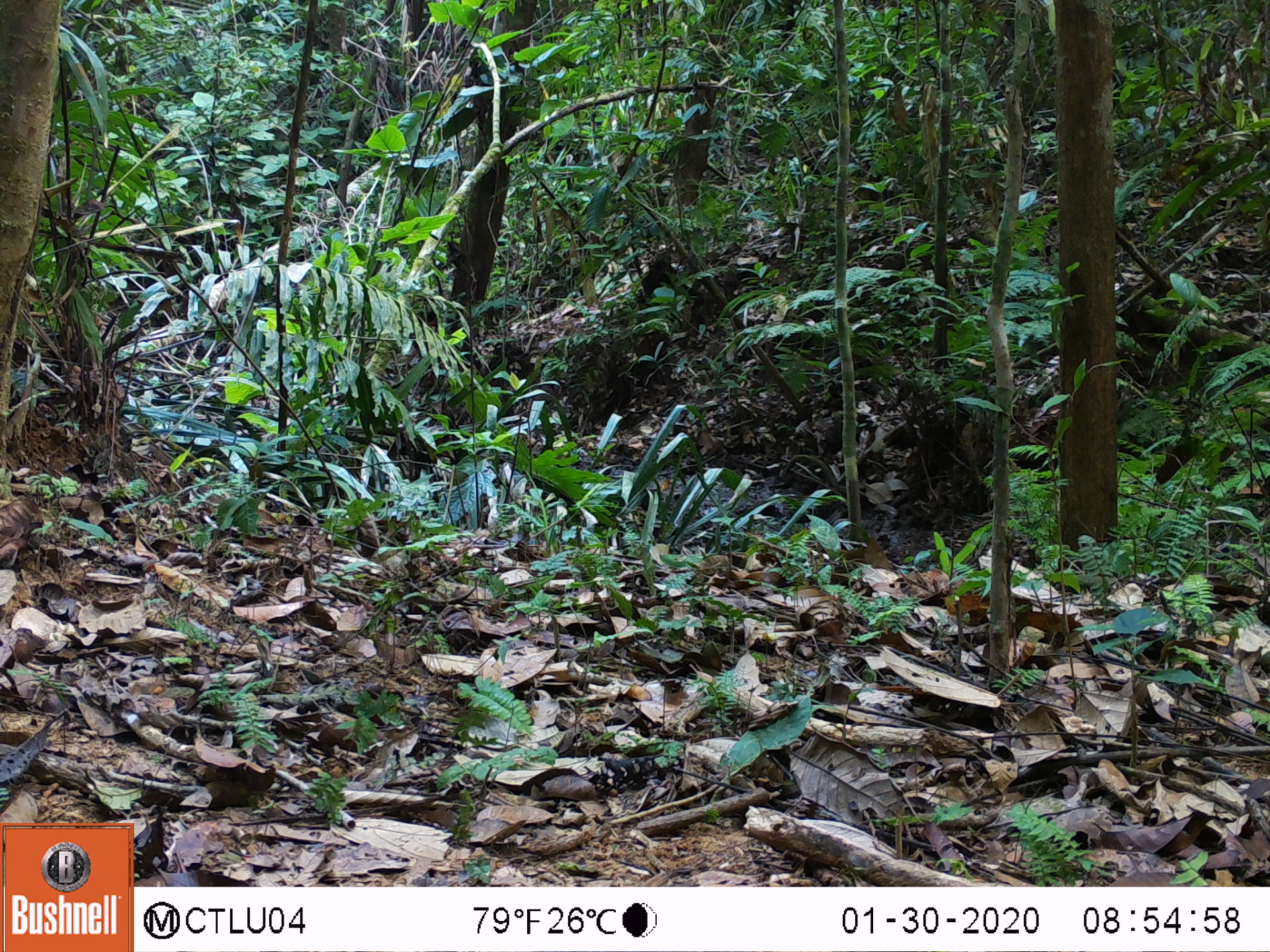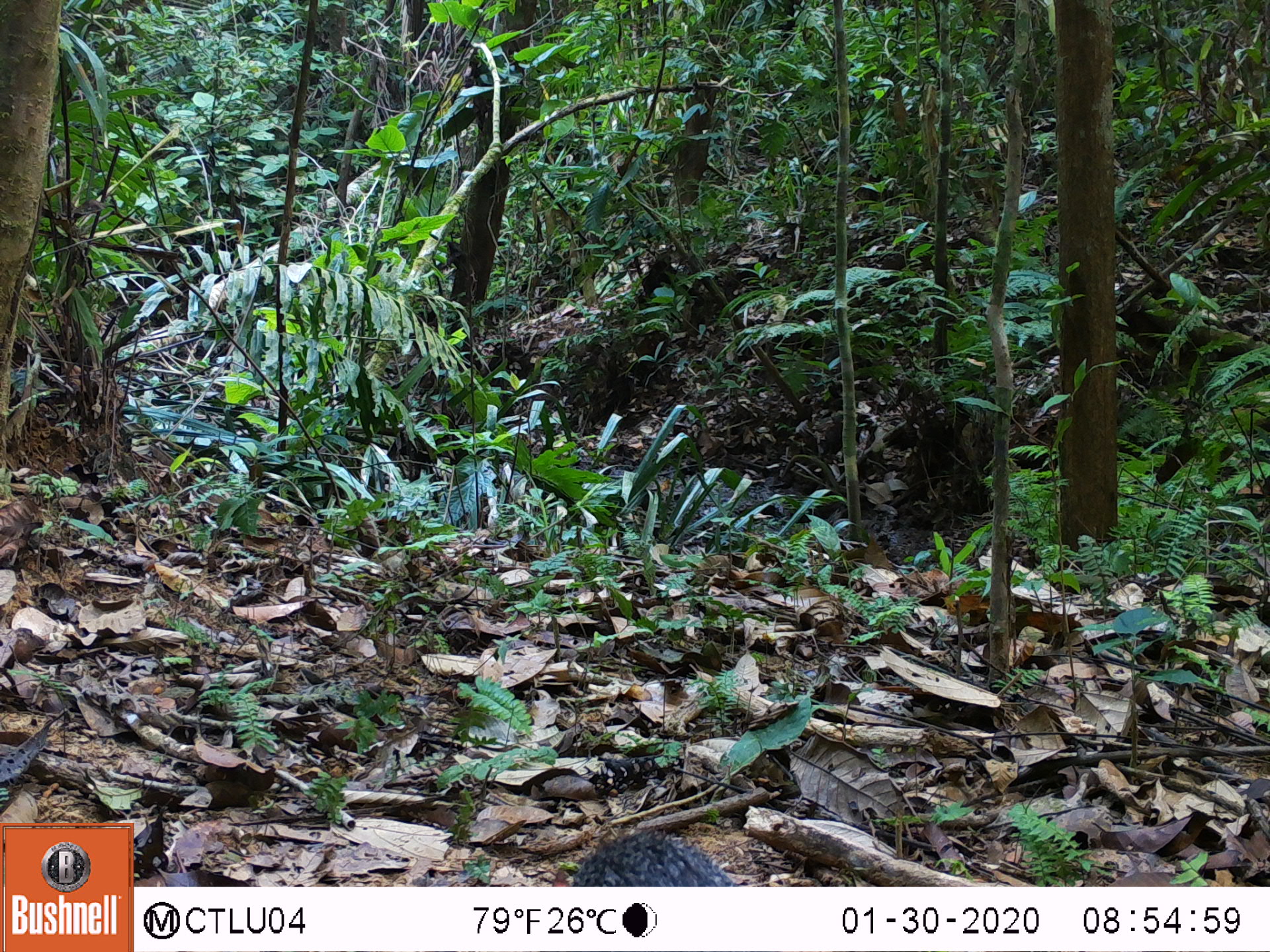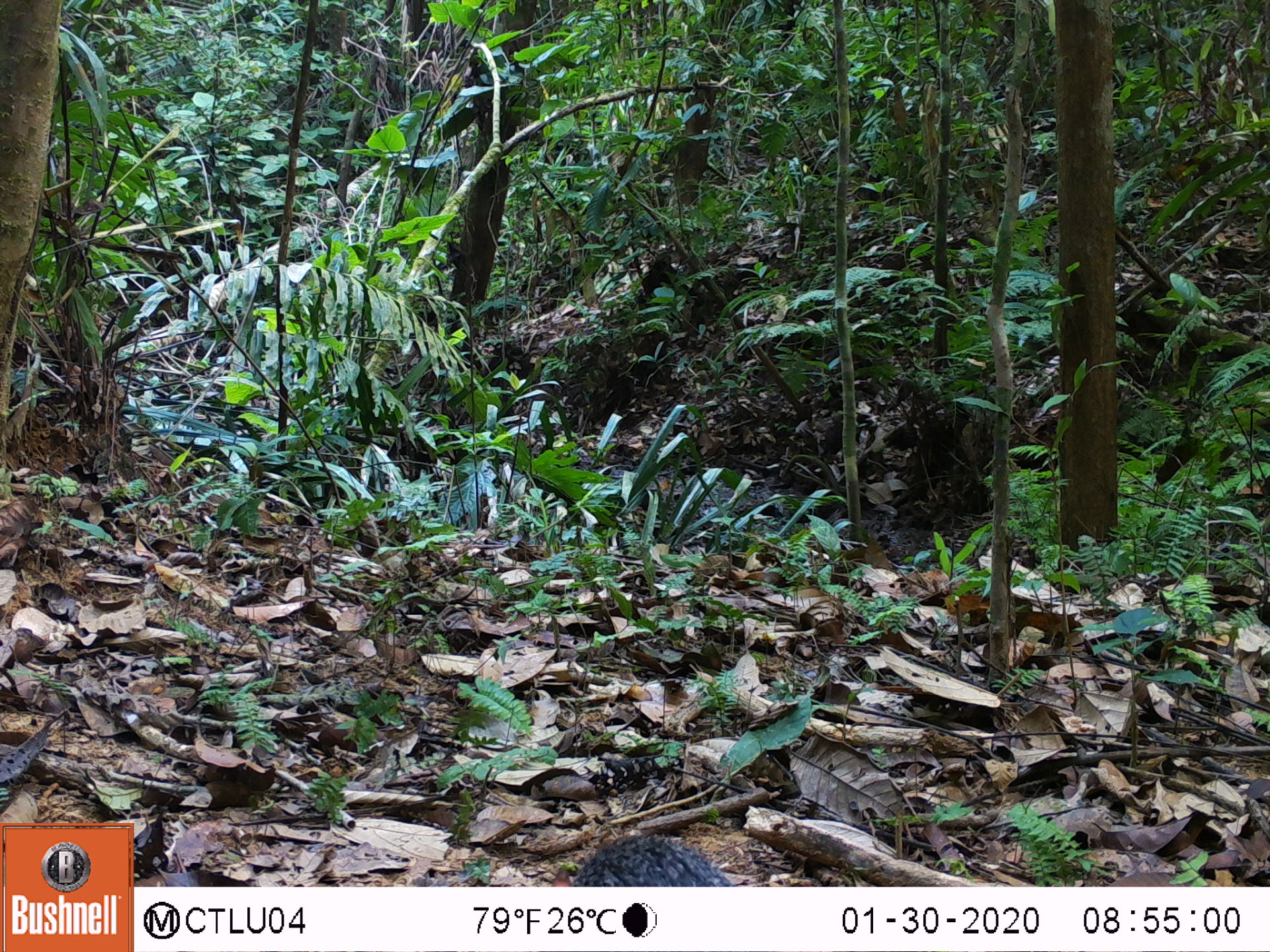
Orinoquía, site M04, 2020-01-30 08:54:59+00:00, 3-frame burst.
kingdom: Animalia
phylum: Chordata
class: Mammalia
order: Rodentia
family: Dasyproctidae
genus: Dasyprocta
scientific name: Dasyprocta fuliginosa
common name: black agouti